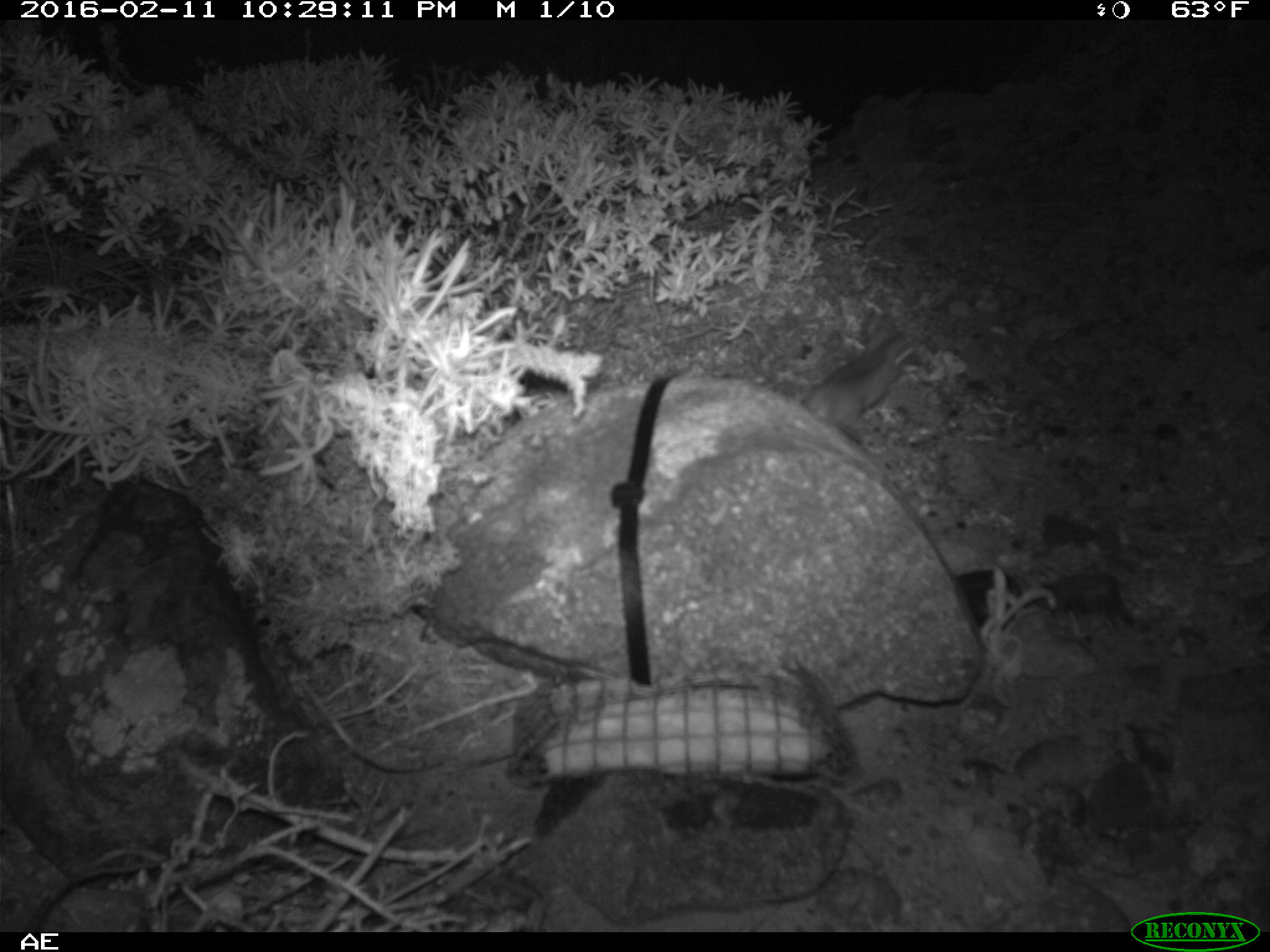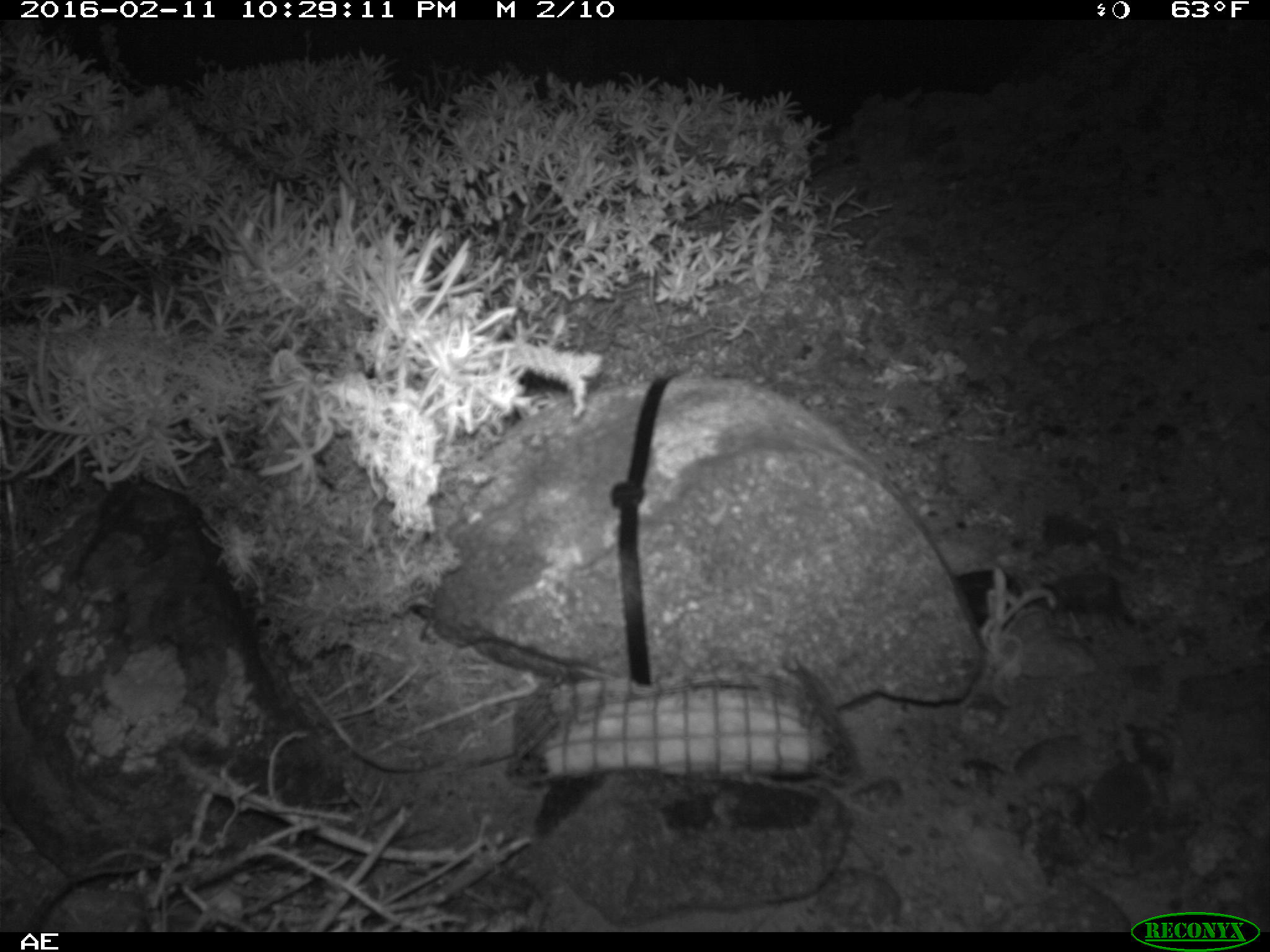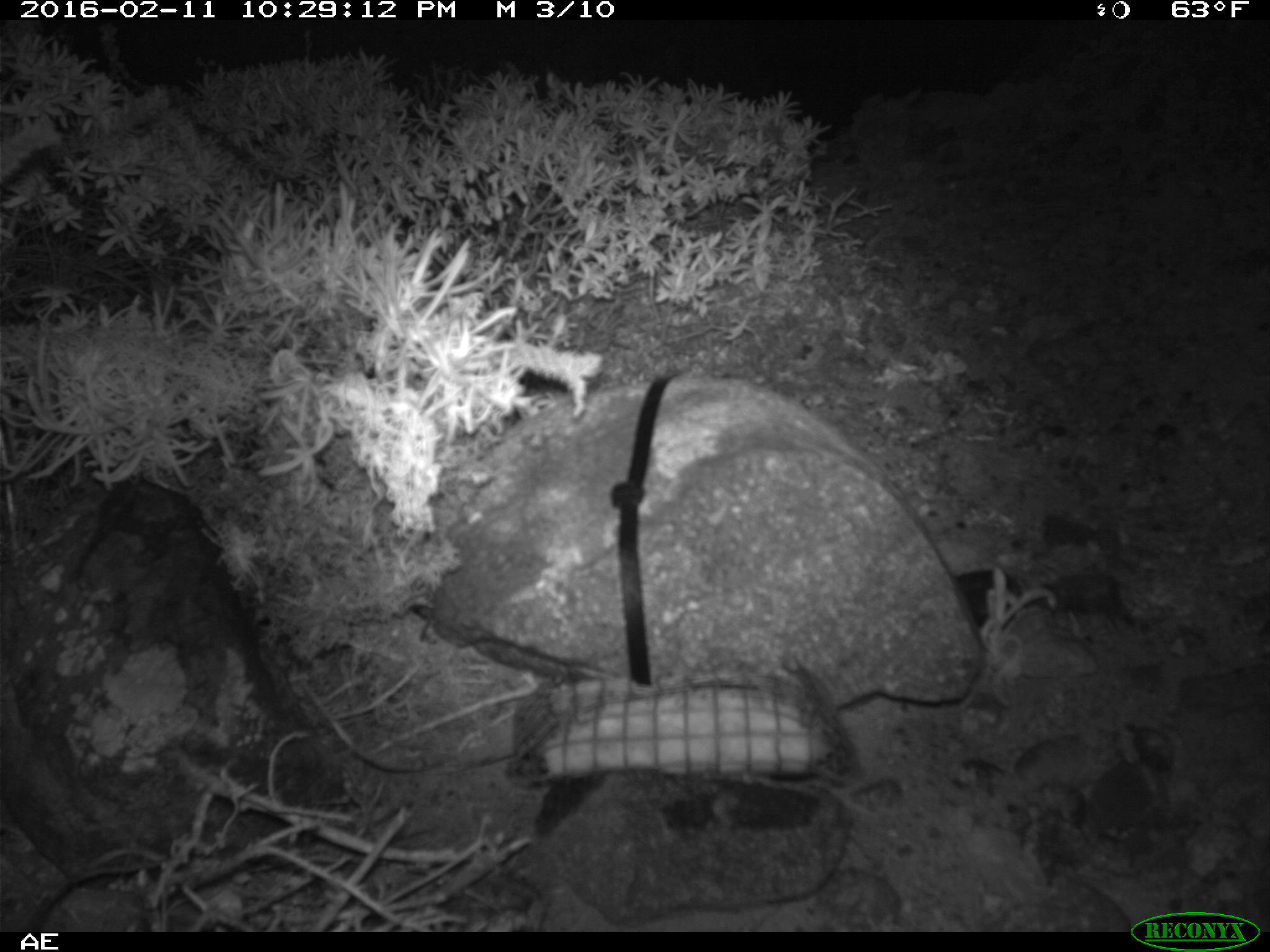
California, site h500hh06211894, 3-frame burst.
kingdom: Animalia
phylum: Chordata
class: Mammalia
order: Rodentia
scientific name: Rodentia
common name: rodent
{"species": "rodent (Rodentia)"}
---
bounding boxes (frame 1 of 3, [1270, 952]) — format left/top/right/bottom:
rodent: 797/324/923/445